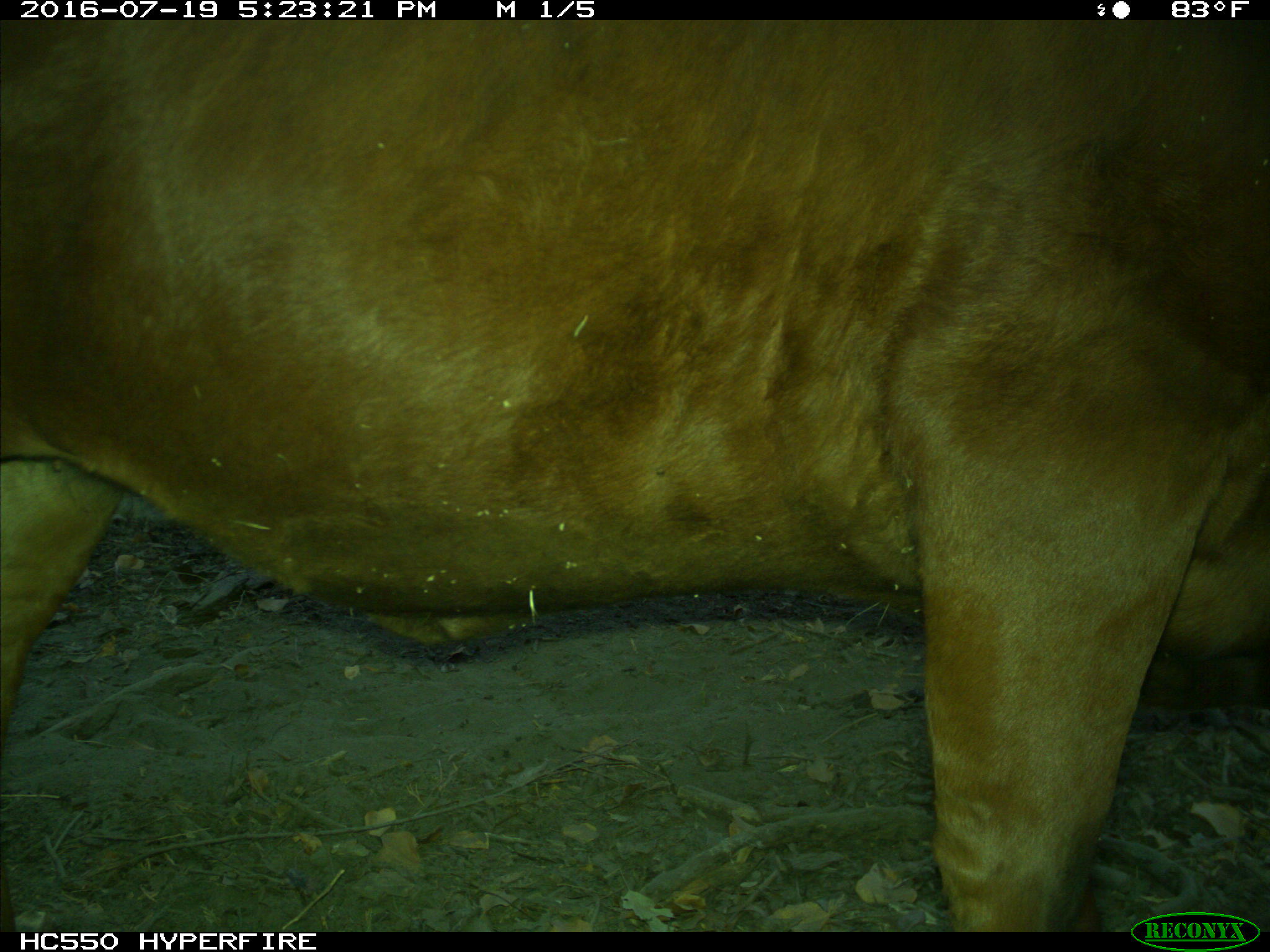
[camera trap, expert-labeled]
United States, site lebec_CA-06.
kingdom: Animalia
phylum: Chordata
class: Mammalia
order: Artiodactyla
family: Bovidae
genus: Bos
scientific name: Bos taurus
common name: domestic cow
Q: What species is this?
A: Bos taurus (domestic cow).